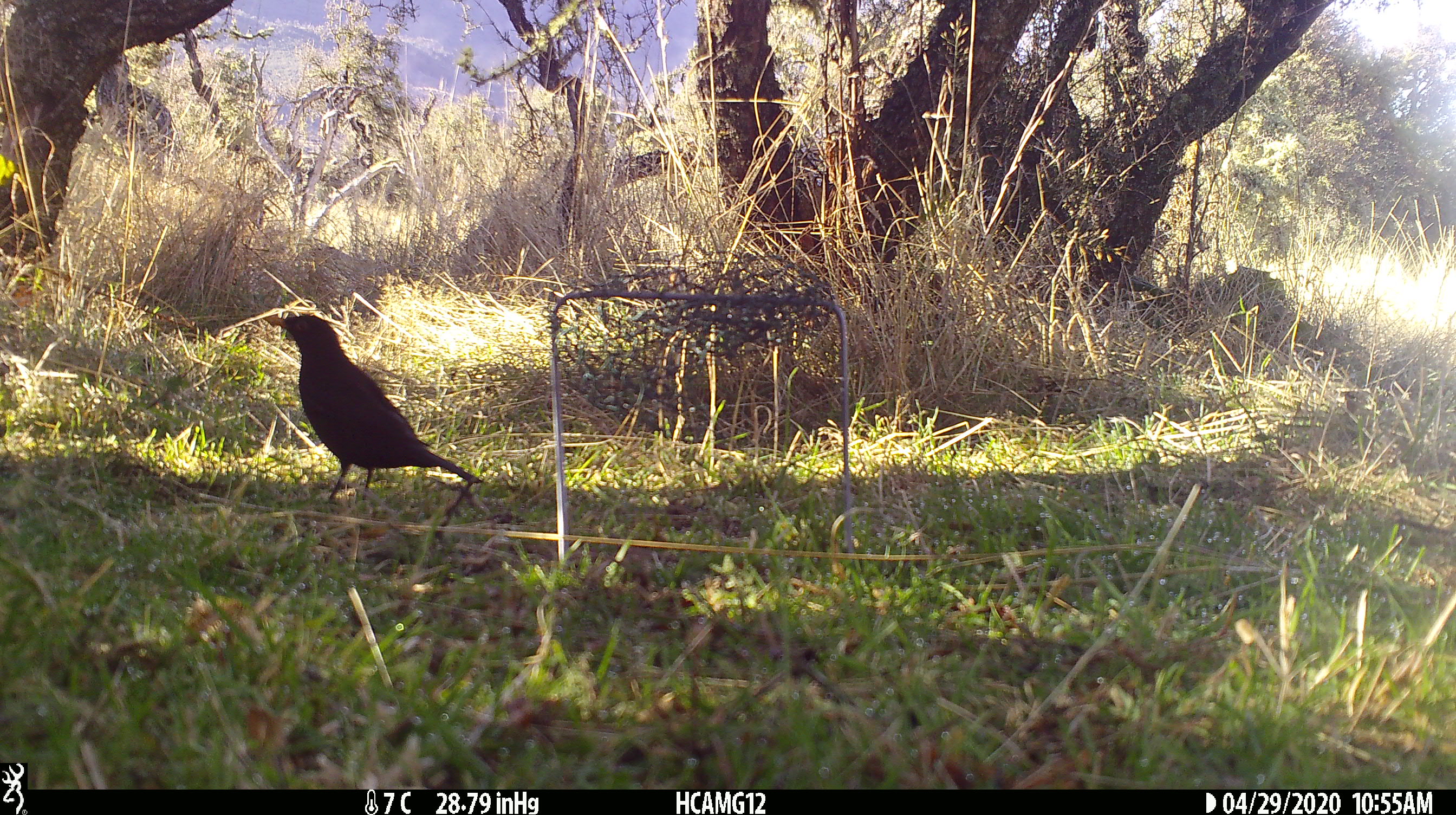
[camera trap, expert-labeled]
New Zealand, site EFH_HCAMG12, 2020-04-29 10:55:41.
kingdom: Animalia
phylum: Chordata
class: Aves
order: Passeriformes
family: Turdidae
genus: Turdus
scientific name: Turdus merula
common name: eurasian blackbird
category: blackbird